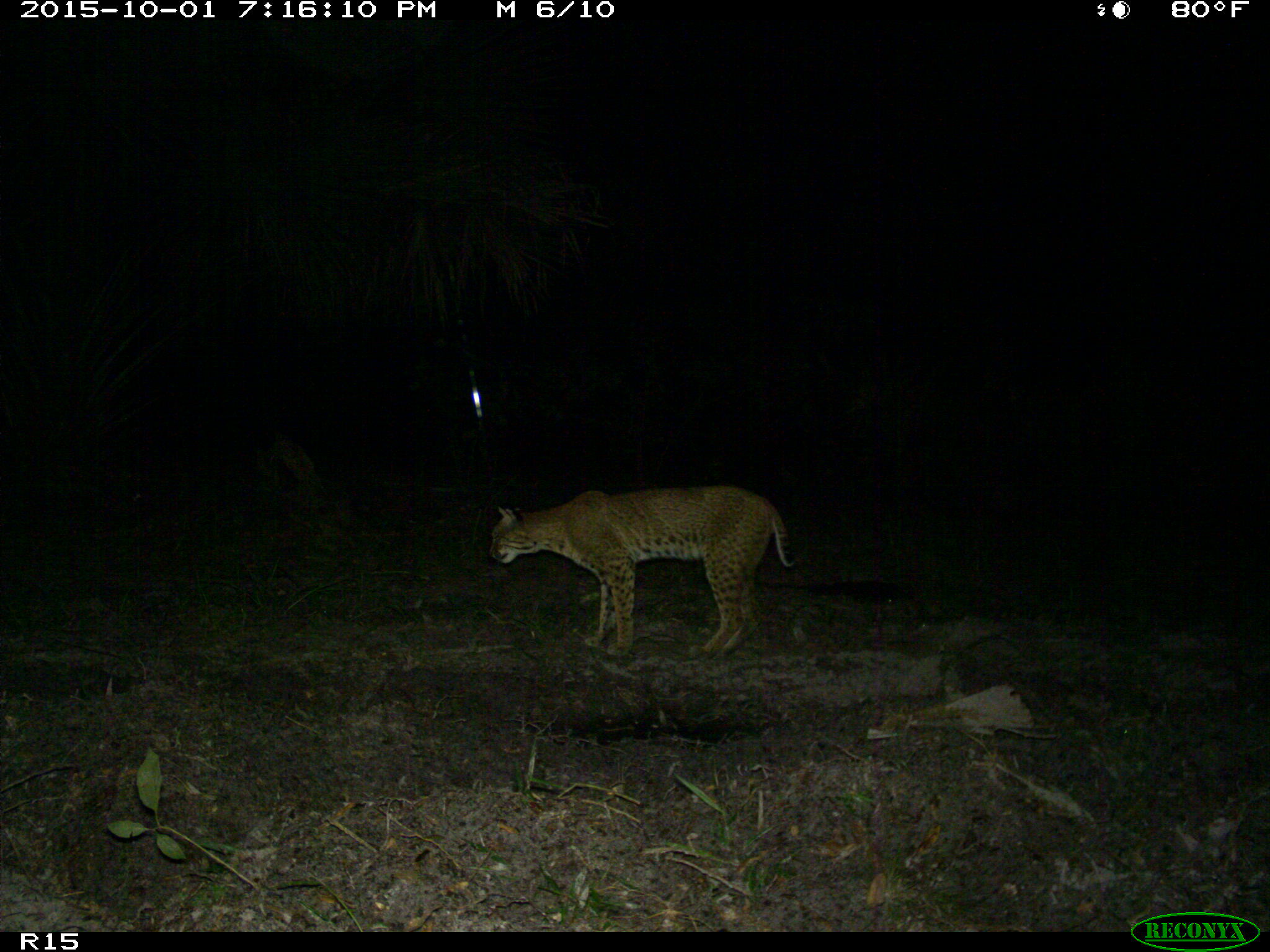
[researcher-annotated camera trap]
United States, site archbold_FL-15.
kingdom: Animalia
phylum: Chordata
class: Mammalia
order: Carnivora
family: Felidae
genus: Lynx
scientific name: Lynx rufus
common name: bobcat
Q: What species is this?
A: Lynx rufus (bobcat).